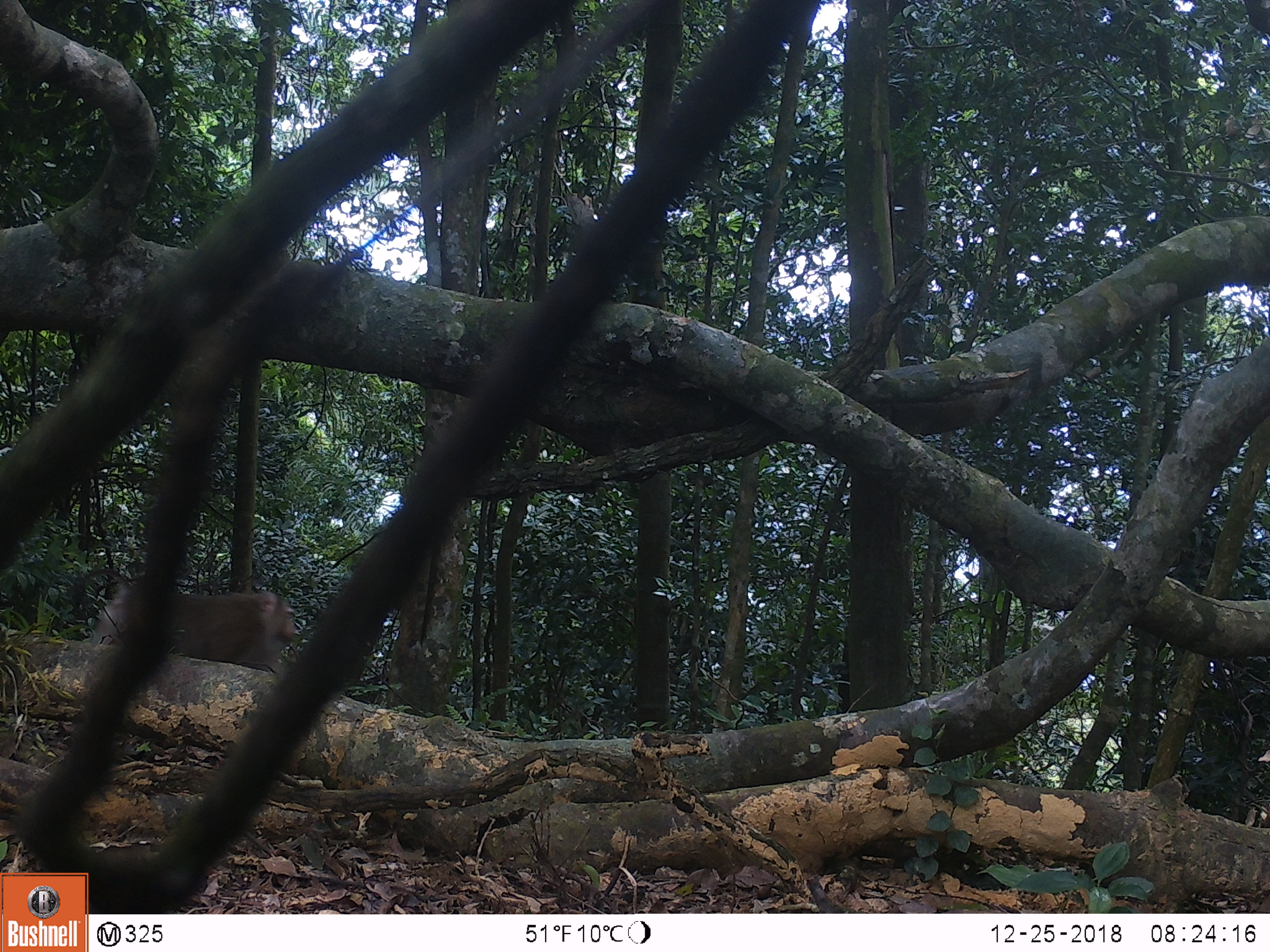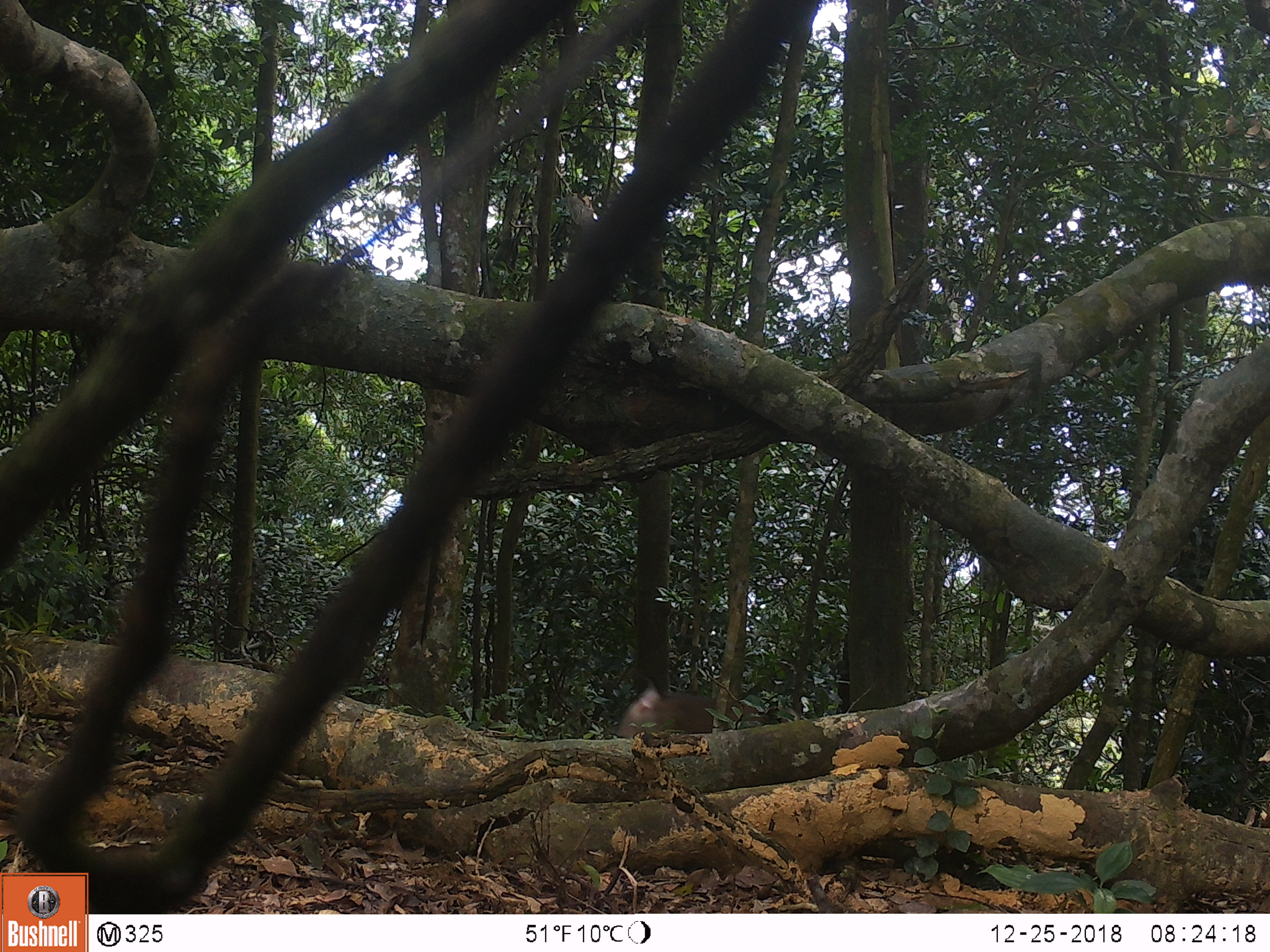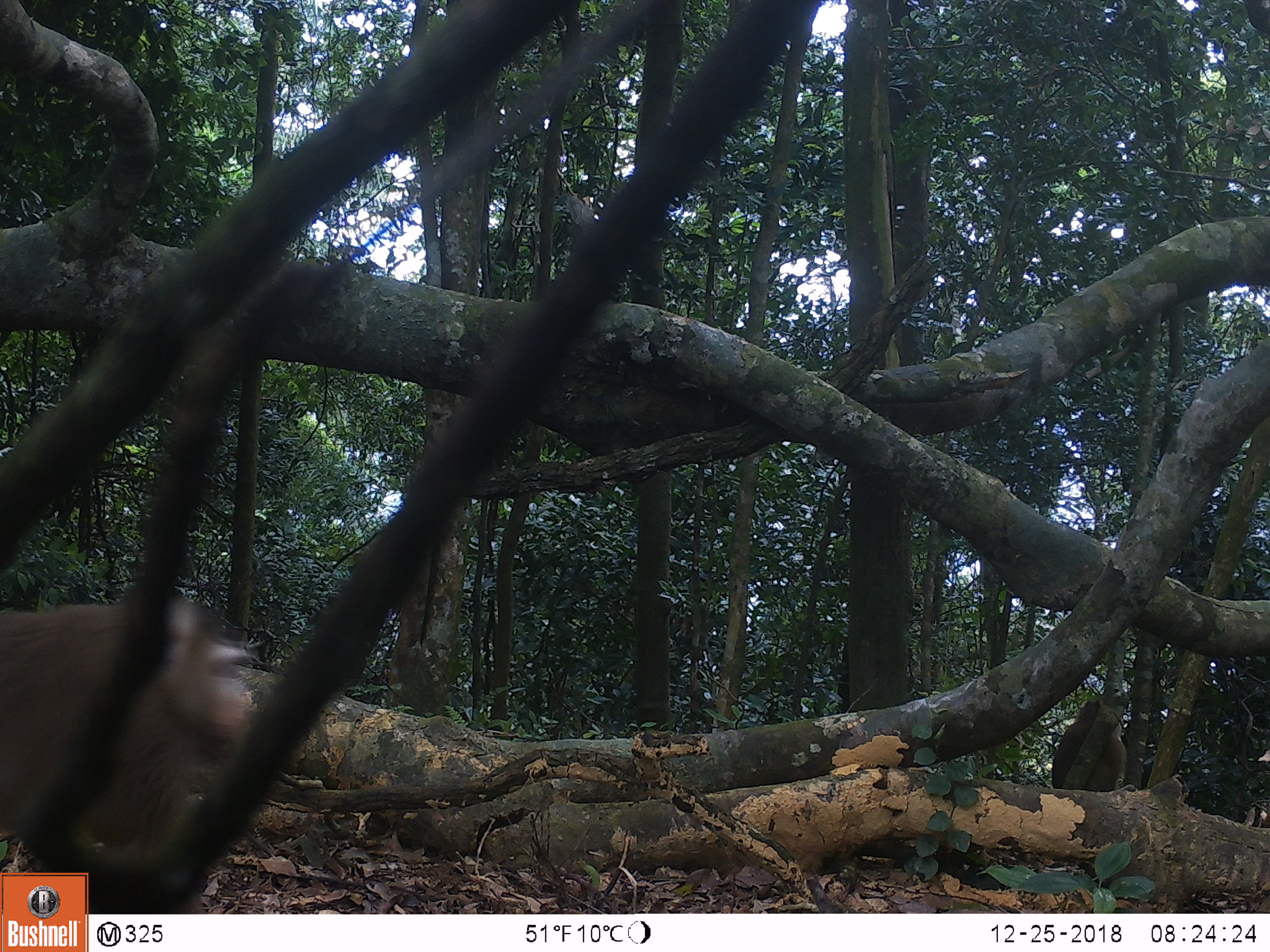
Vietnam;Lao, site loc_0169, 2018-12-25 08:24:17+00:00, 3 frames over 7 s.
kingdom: Animalia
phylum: Chordata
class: Mammalia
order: Primates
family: Cercopithecidae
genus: Macaca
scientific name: Macaca nemestrina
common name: pig-tailed macaque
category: pig tailed macaque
Pig tailed macaque (pig-tailed macaque) (Macaca nemestrina). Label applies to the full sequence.